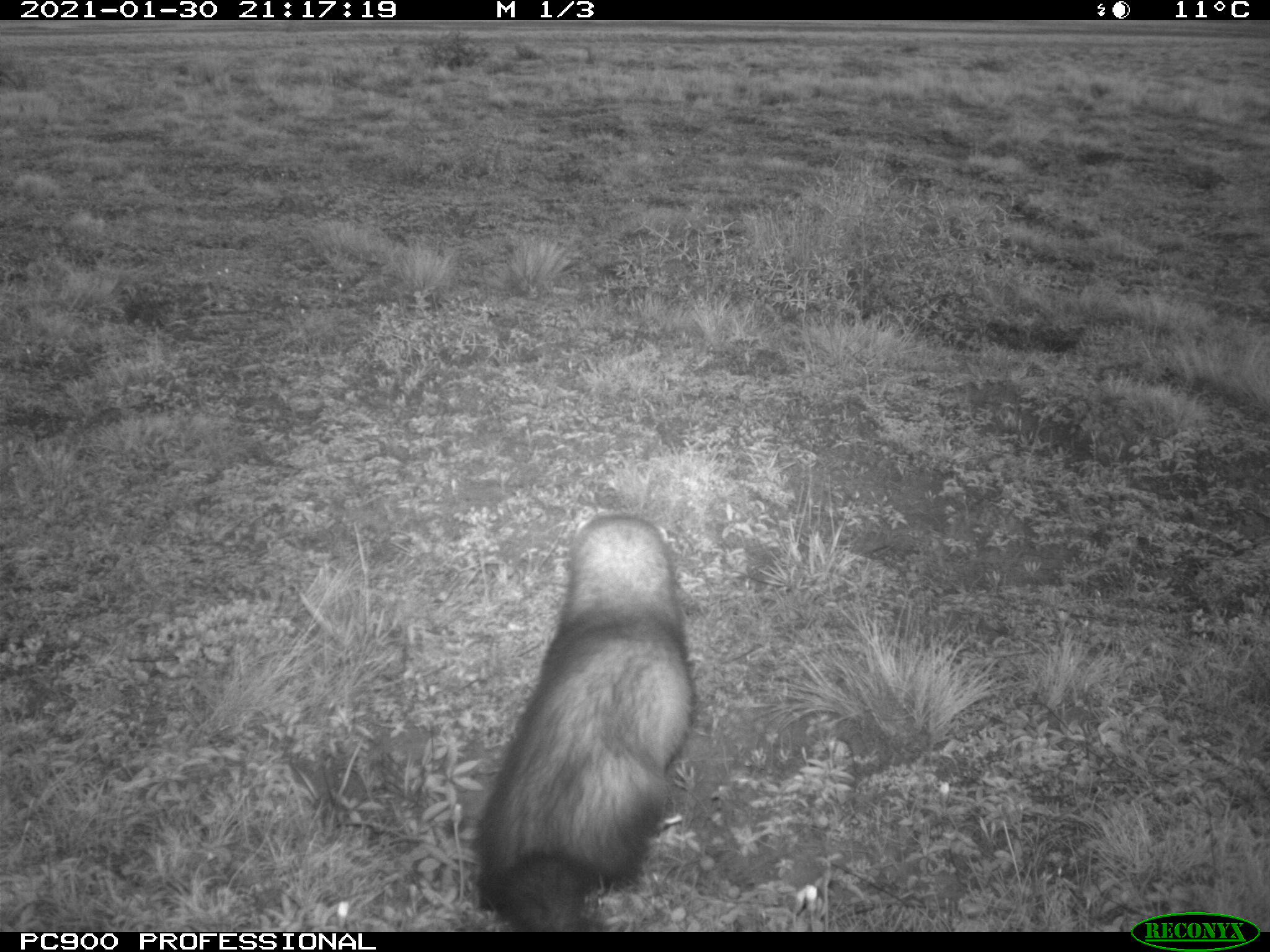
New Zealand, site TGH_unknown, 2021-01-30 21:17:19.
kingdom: Animalia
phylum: Chordata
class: Mammalia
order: Carnivora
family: Mustelidae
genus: Mustela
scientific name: Mustela furo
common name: ferret